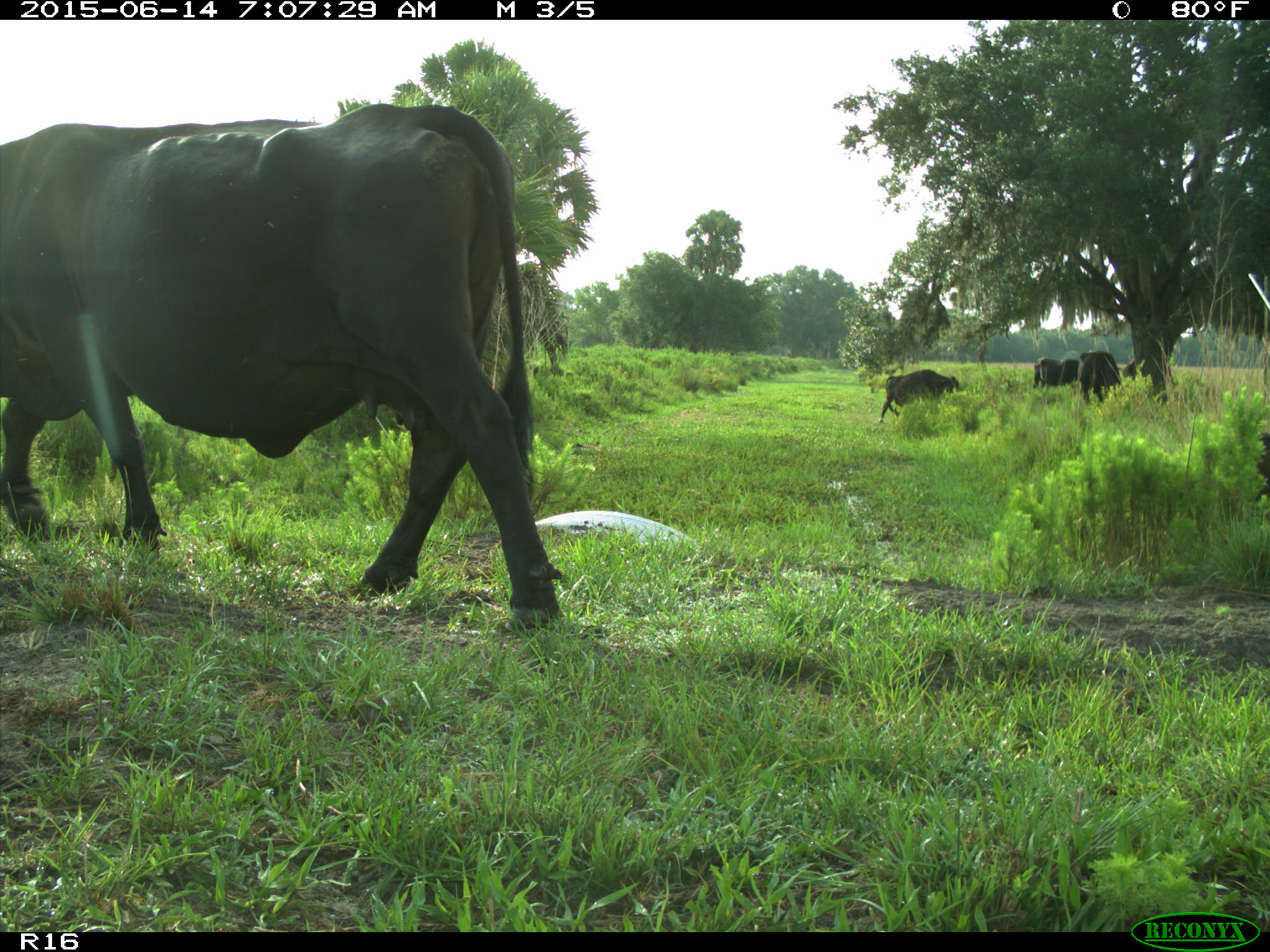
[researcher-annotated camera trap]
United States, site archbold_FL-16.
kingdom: Animalia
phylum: Chordata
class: Mammalia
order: Artiodactyla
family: Bovidae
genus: Bos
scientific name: Bos taurus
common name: domestic cow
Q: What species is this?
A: Bos taurus (domestic cow).